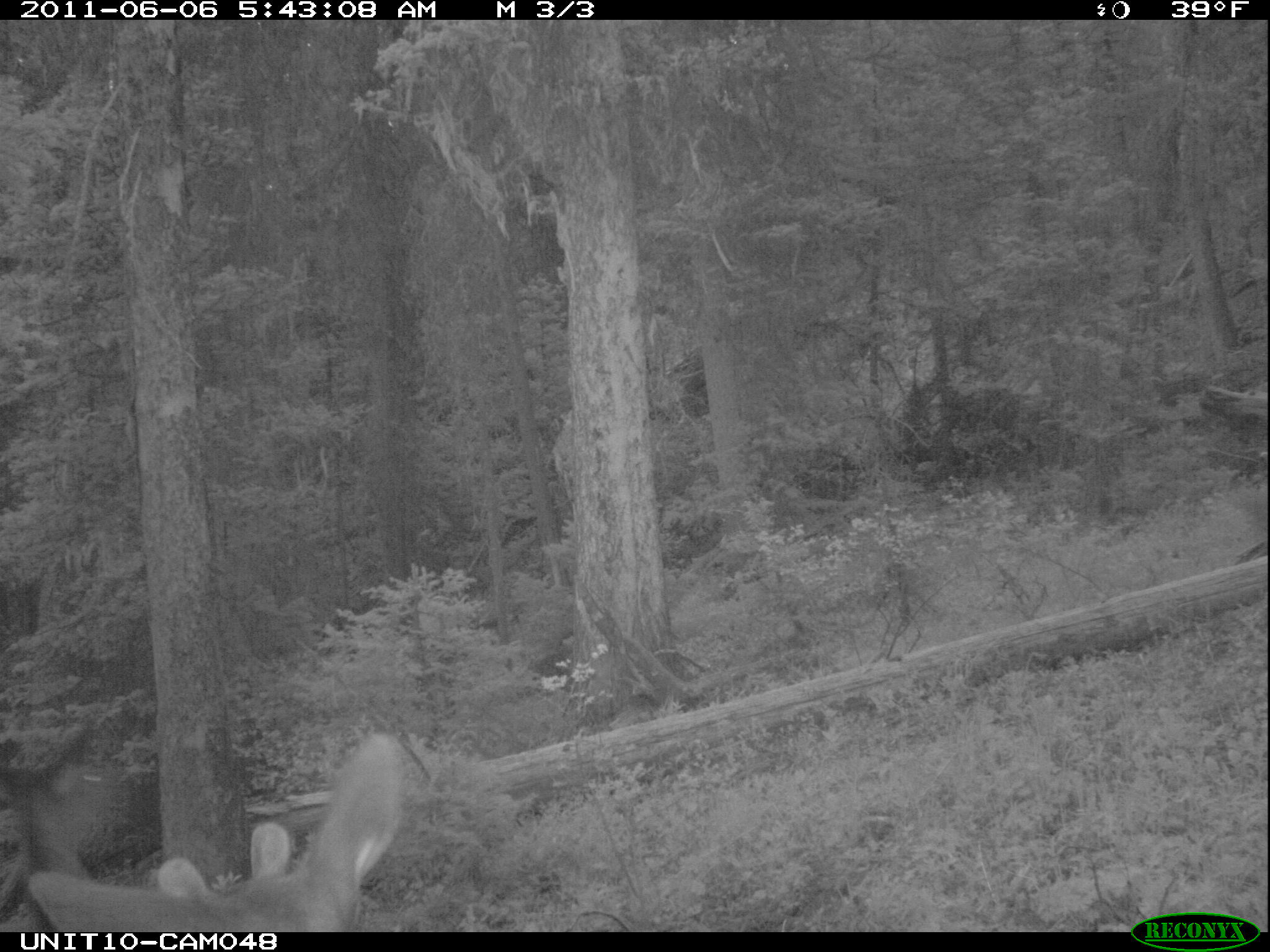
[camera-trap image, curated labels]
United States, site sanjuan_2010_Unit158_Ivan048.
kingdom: Animalia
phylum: Chordata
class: Mammalia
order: Artiodactyla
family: Cervidae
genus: Cervus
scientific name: Cervus elaphus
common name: red deer